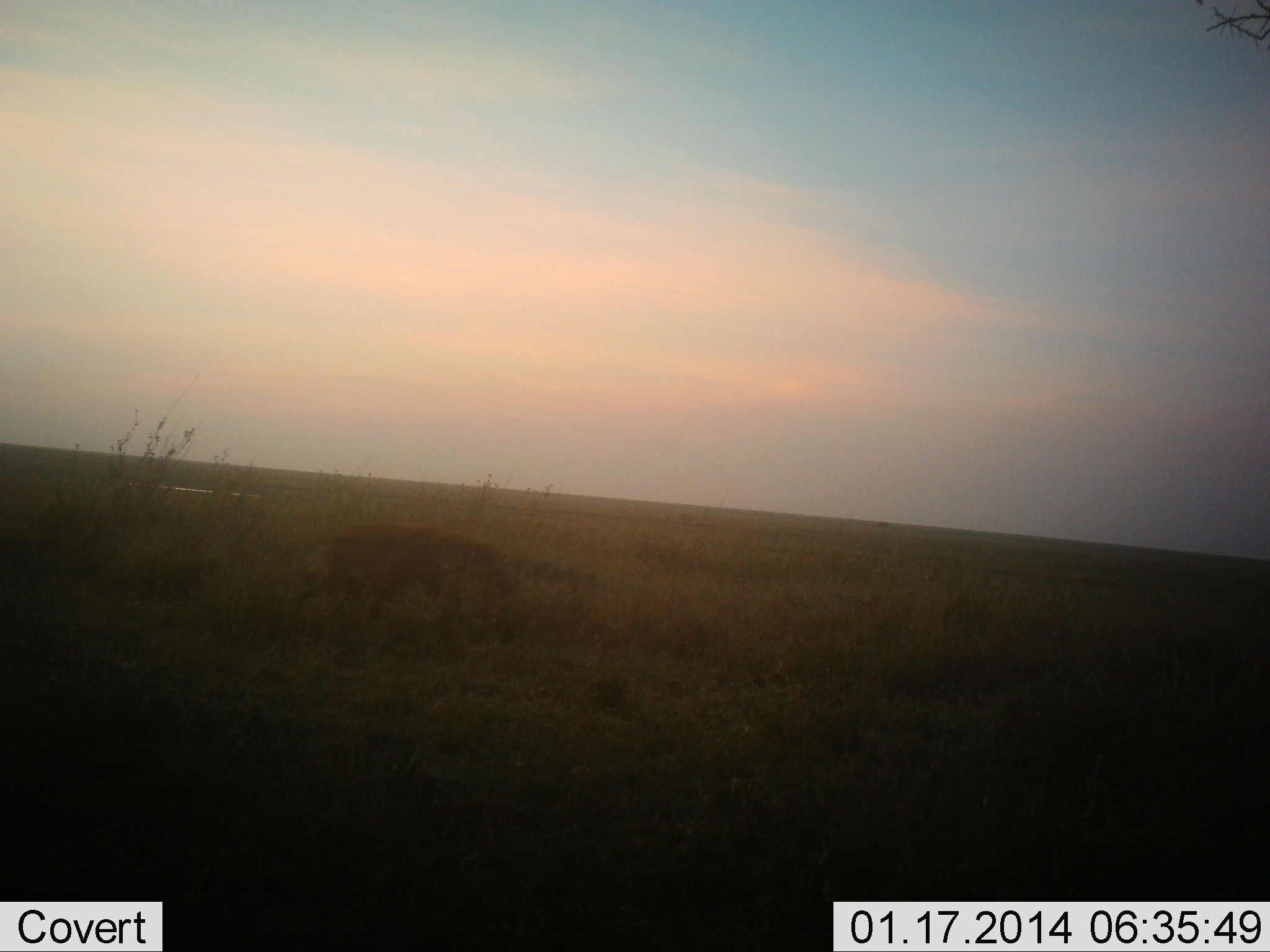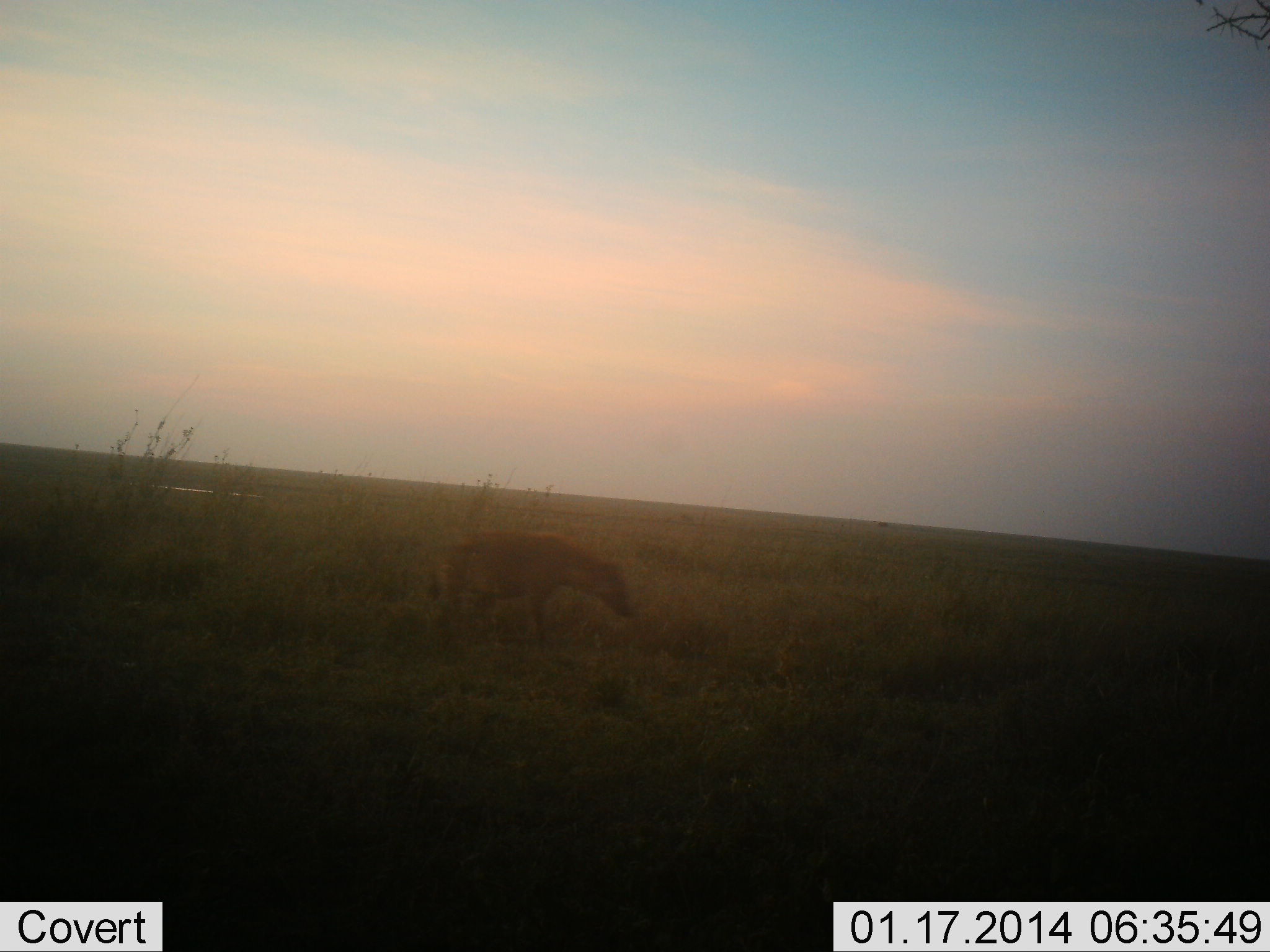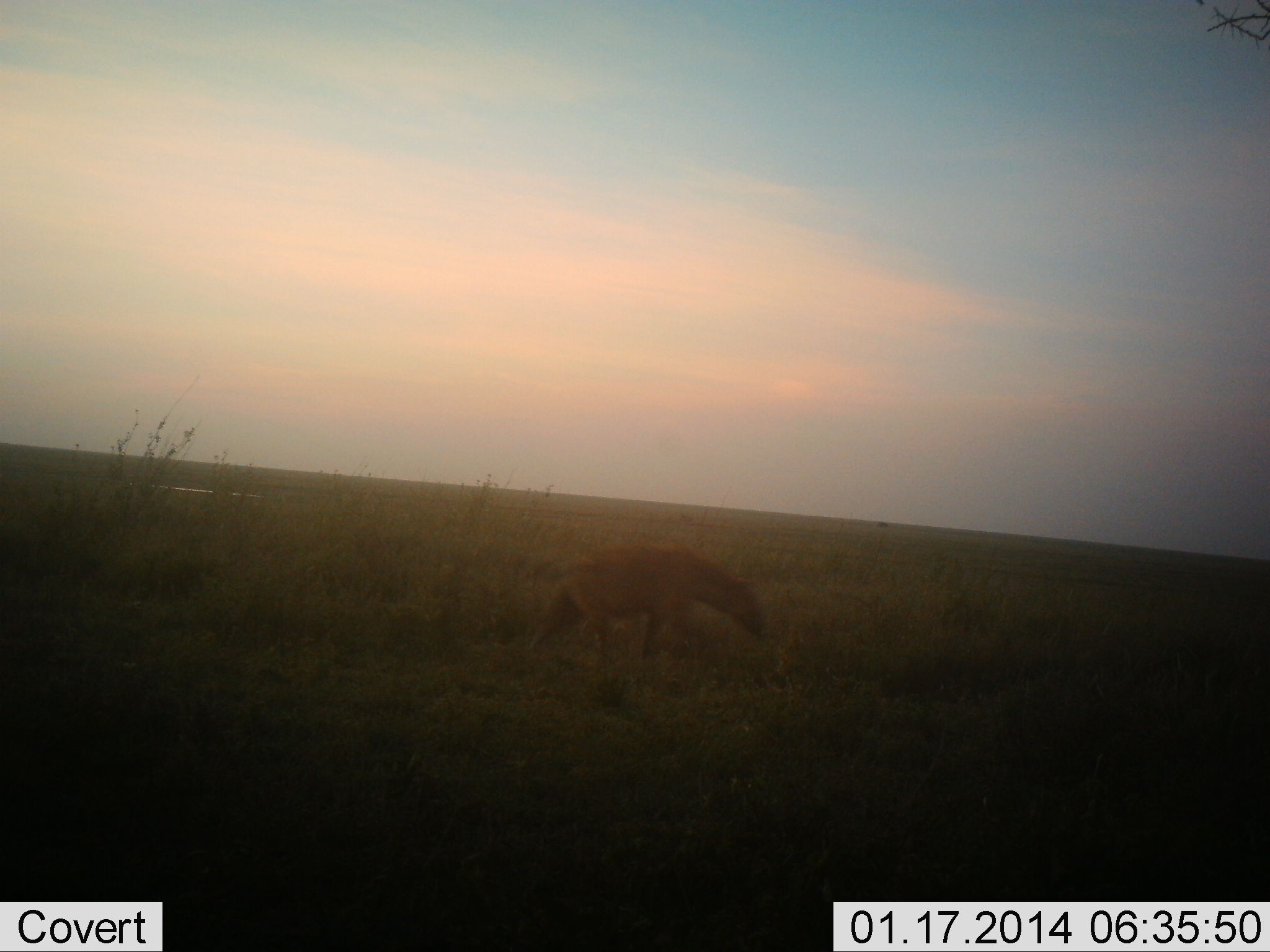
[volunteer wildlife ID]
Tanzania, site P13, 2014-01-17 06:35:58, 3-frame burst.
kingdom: Animalia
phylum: Chordata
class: Mammalia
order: Carnivora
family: Hyaenidae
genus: Crocuta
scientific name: Crocuta crocuta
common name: spotted hyena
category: hyenaspotted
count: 1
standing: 10%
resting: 0%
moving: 90%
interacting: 0%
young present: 0%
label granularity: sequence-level